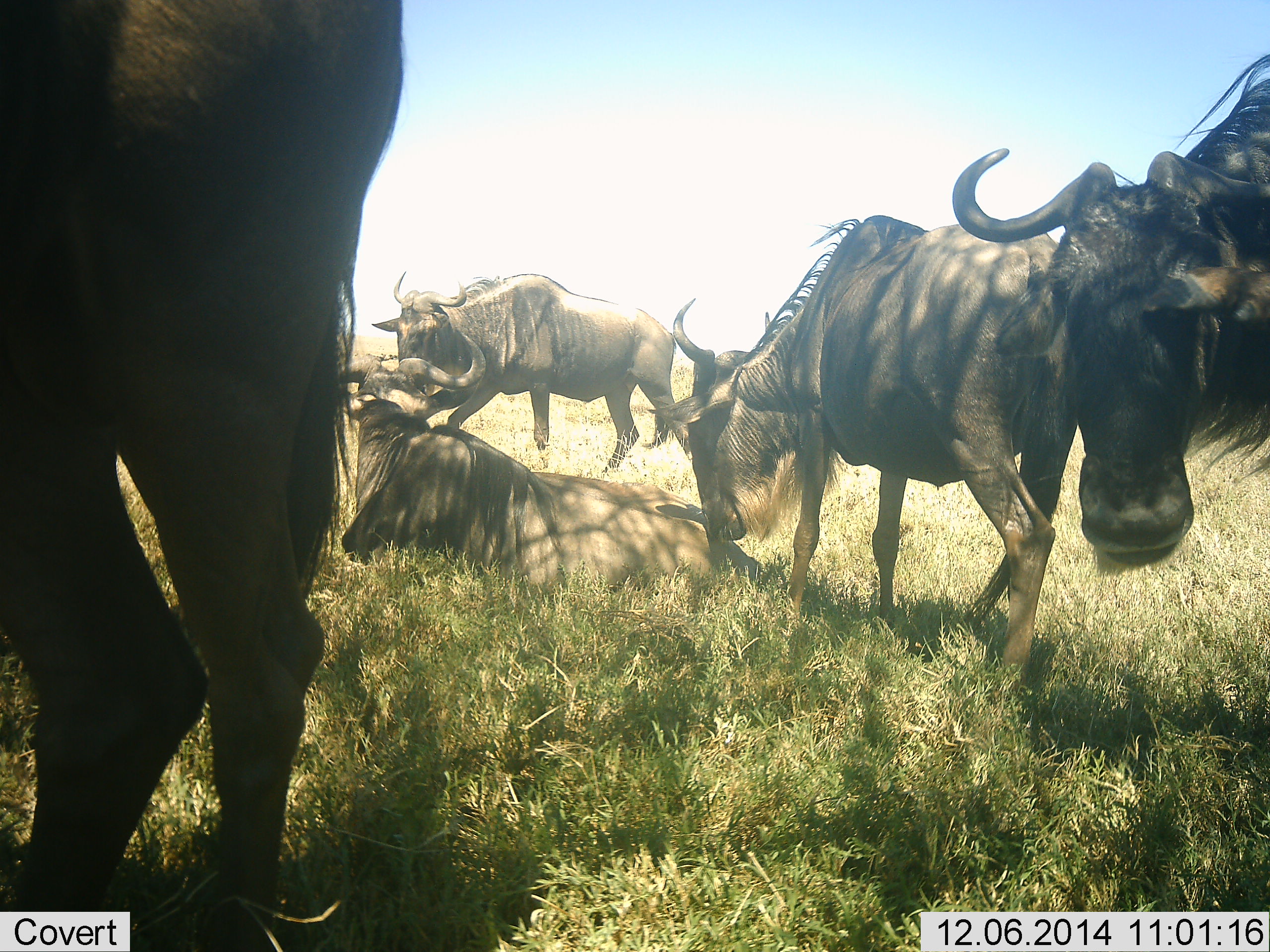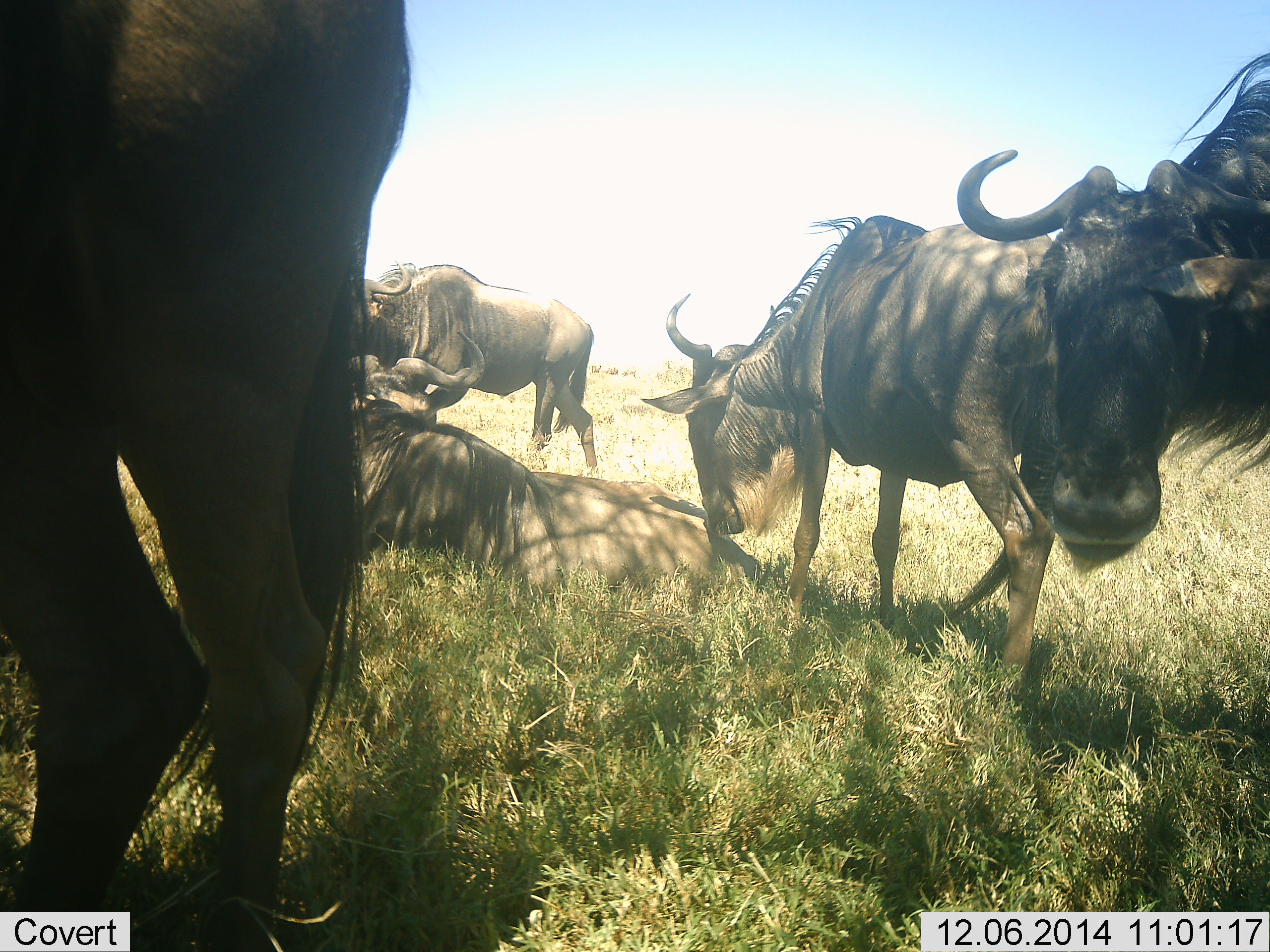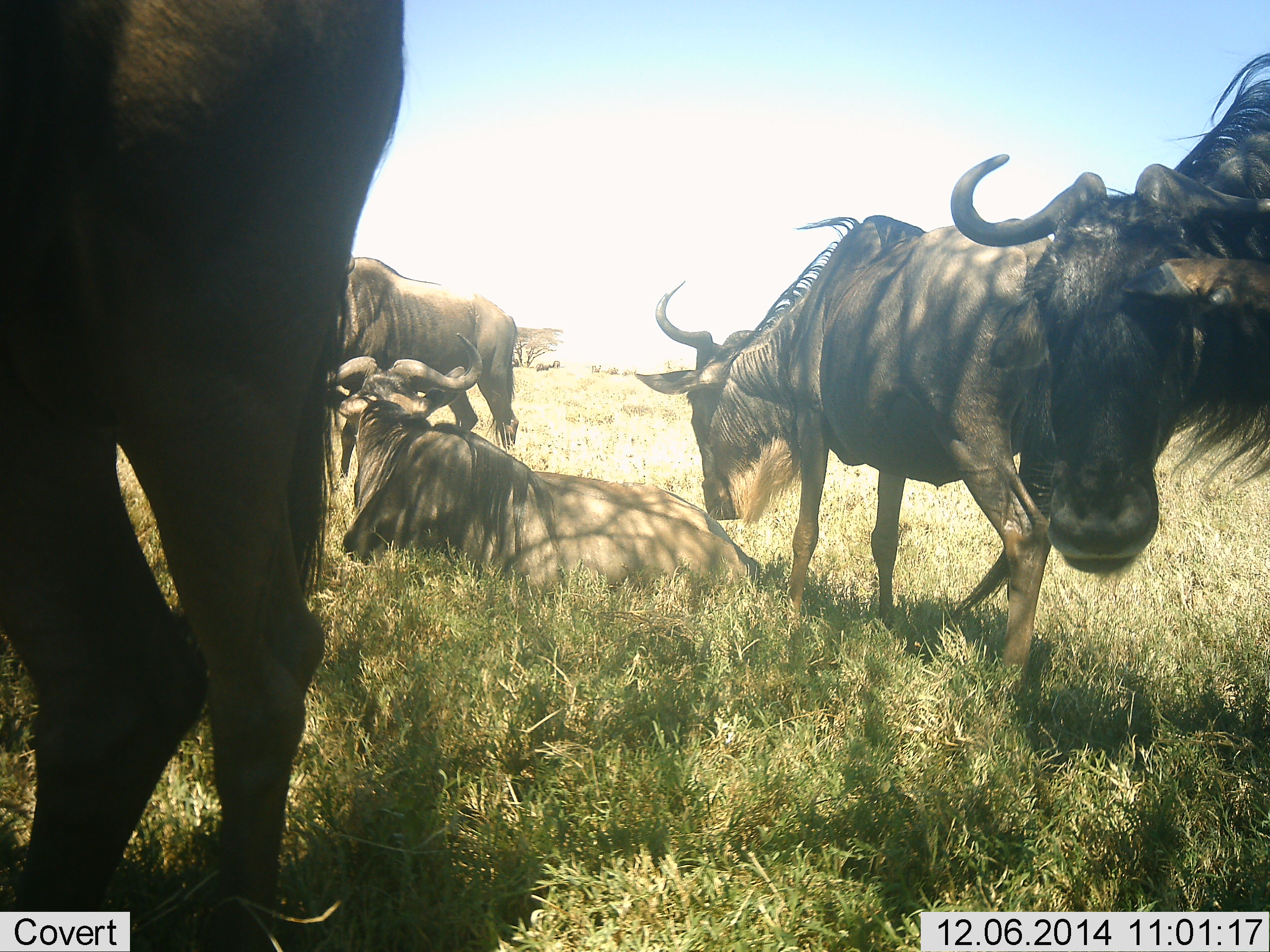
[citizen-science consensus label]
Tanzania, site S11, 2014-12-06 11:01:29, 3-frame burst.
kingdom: Animalia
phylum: Chordata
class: Mammalia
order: Artiodactyla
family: Bovidae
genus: Connochaetes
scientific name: Connochaetes taurinus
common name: blue wildebeest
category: wildebeest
Wildebeest (blue wildebeest) (Connochaetes taurinus), count 5. Behavior (volunteer vote fractions): standing 90%, resting 100%, moving 50%, interacting 10%. Young present (vote fraction): 0%. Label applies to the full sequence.